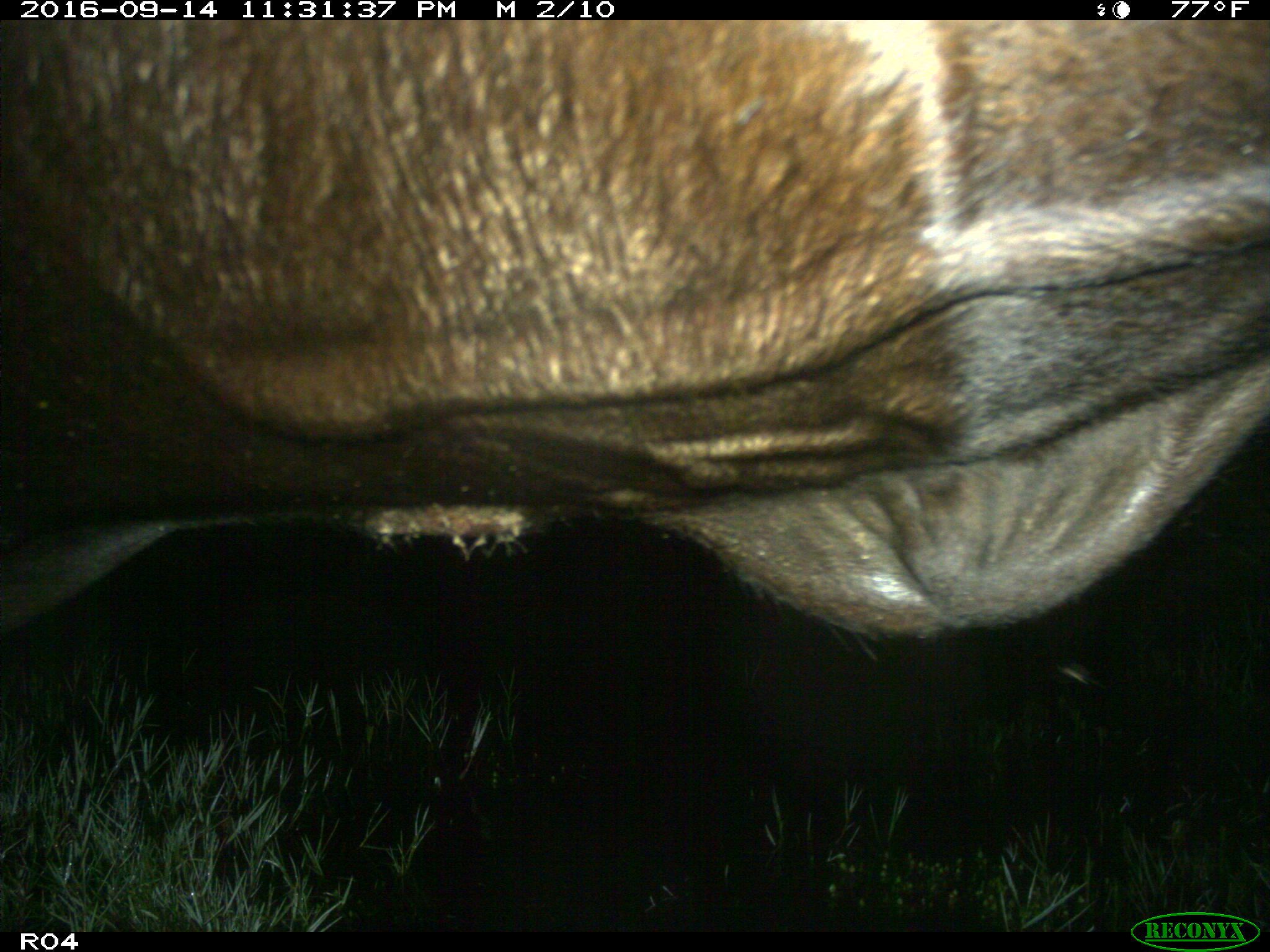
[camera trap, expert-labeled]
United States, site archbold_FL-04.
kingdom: Animalia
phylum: Chordata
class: Mammalia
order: Artiodactyla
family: Bovidae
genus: Bos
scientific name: Bos taurus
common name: domestic cow